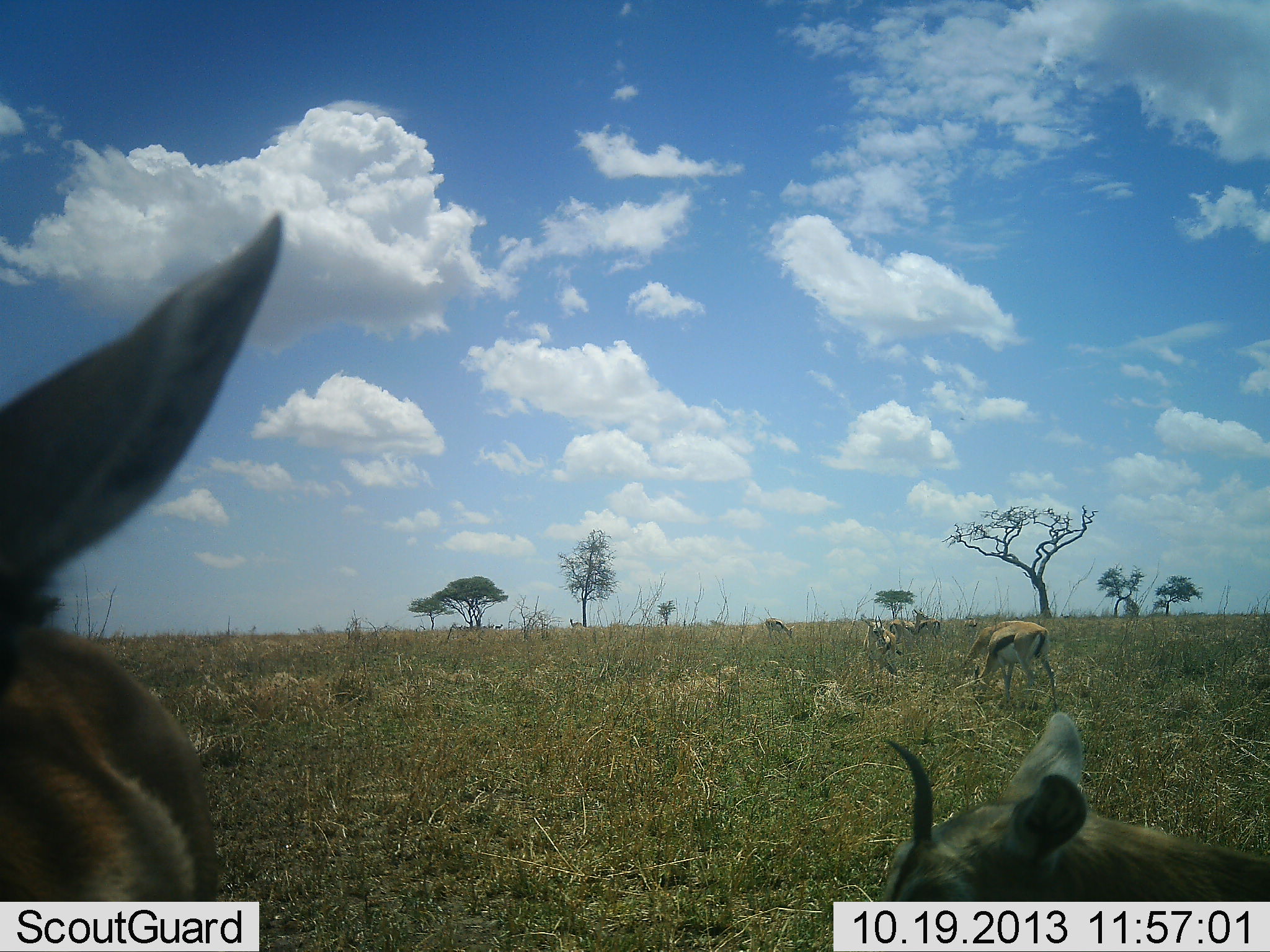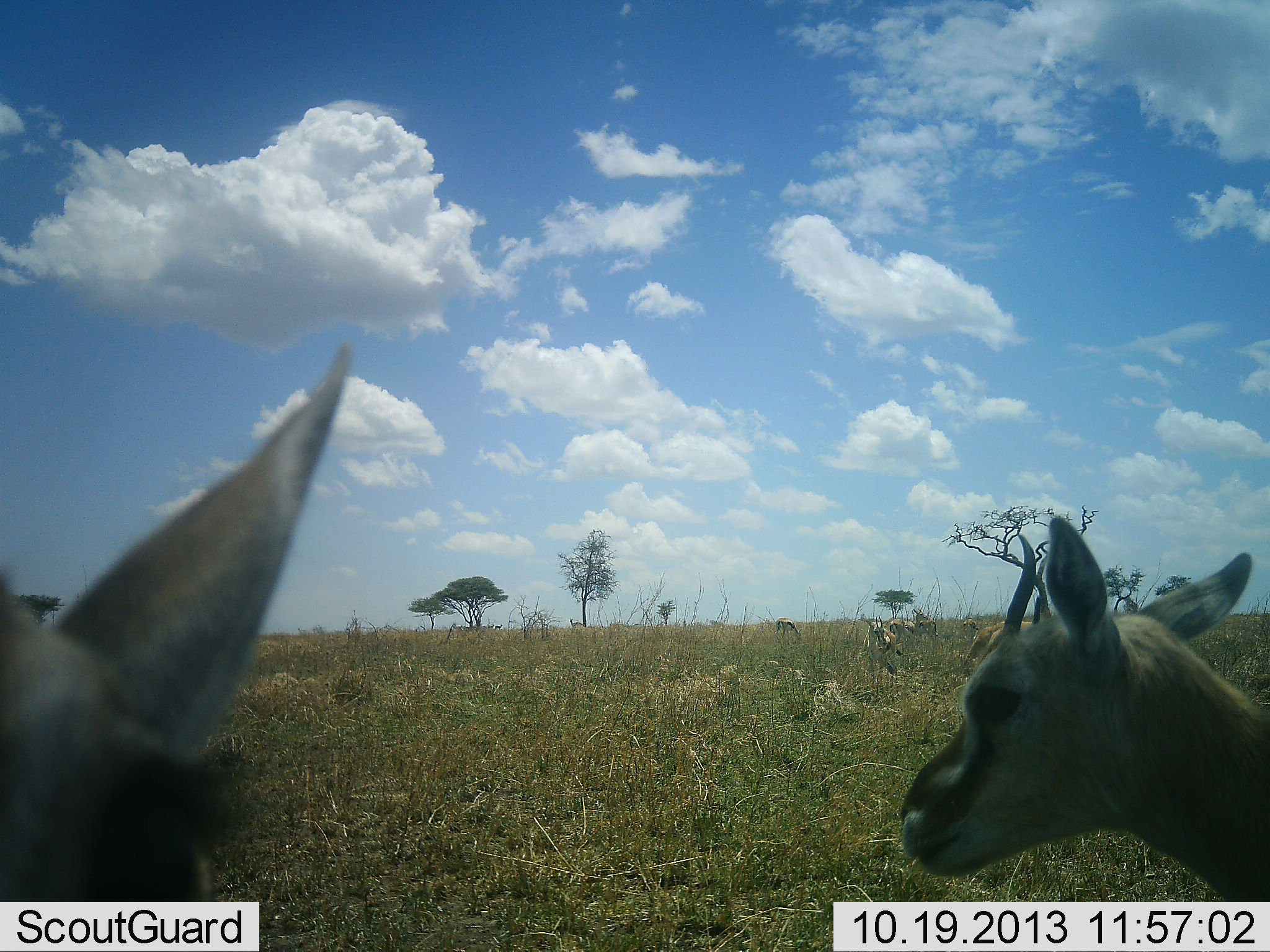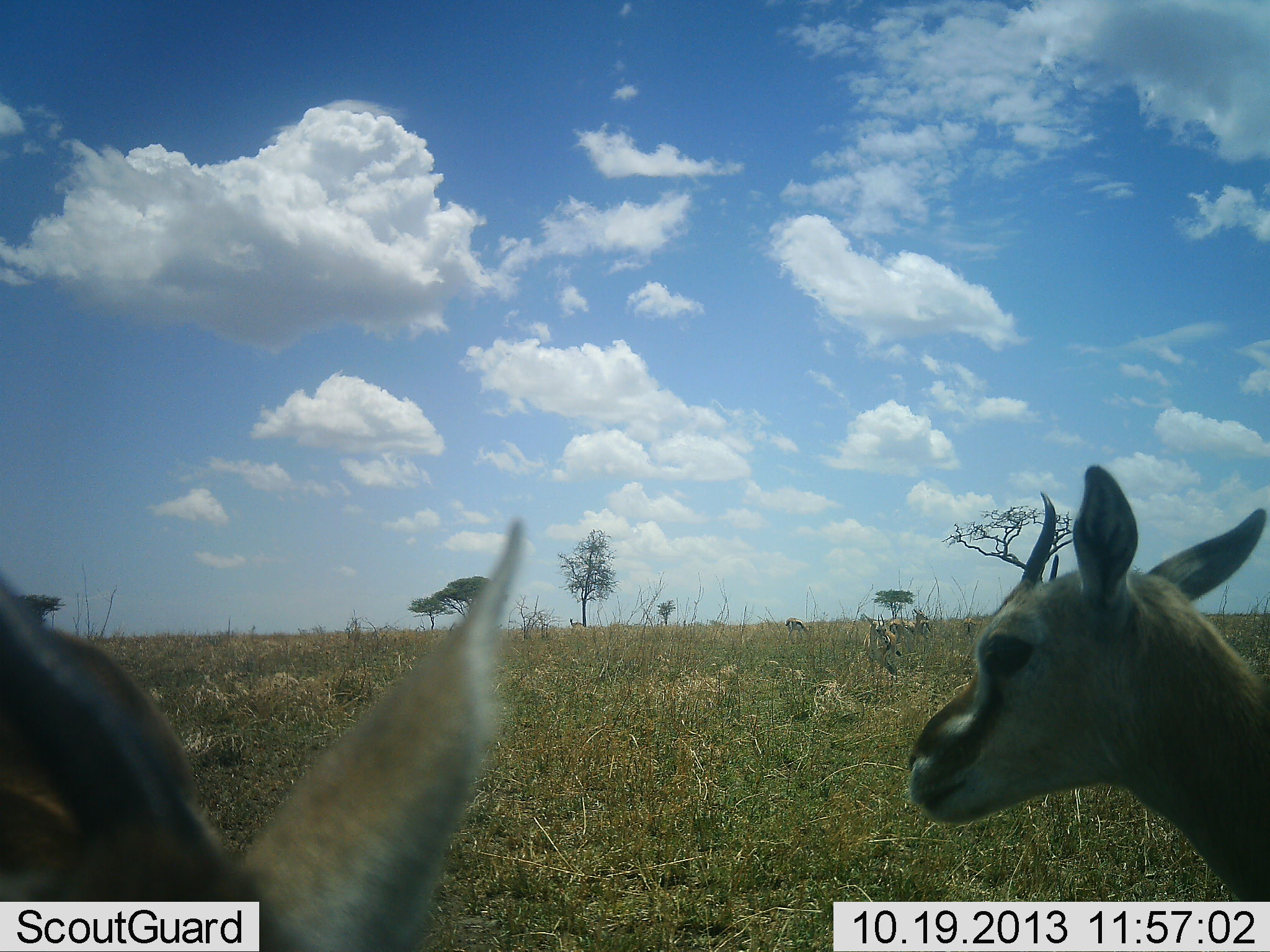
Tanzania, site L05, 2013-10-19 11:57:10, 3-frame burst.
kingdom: Animalia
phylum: Chordata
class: Mammalia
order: Artiodactyla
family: Bovidae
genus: Eudorcas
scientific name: Eudorcas thomsonii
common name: thomson's gazelle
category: gazellethomsons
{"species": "gazellethomsons (thomson's gazelle) (Eudorcas thomsonii)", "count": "6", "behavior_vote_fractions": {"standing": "77%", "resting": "4%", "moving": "19%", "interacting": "0%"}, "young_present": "0%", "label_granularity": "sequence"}